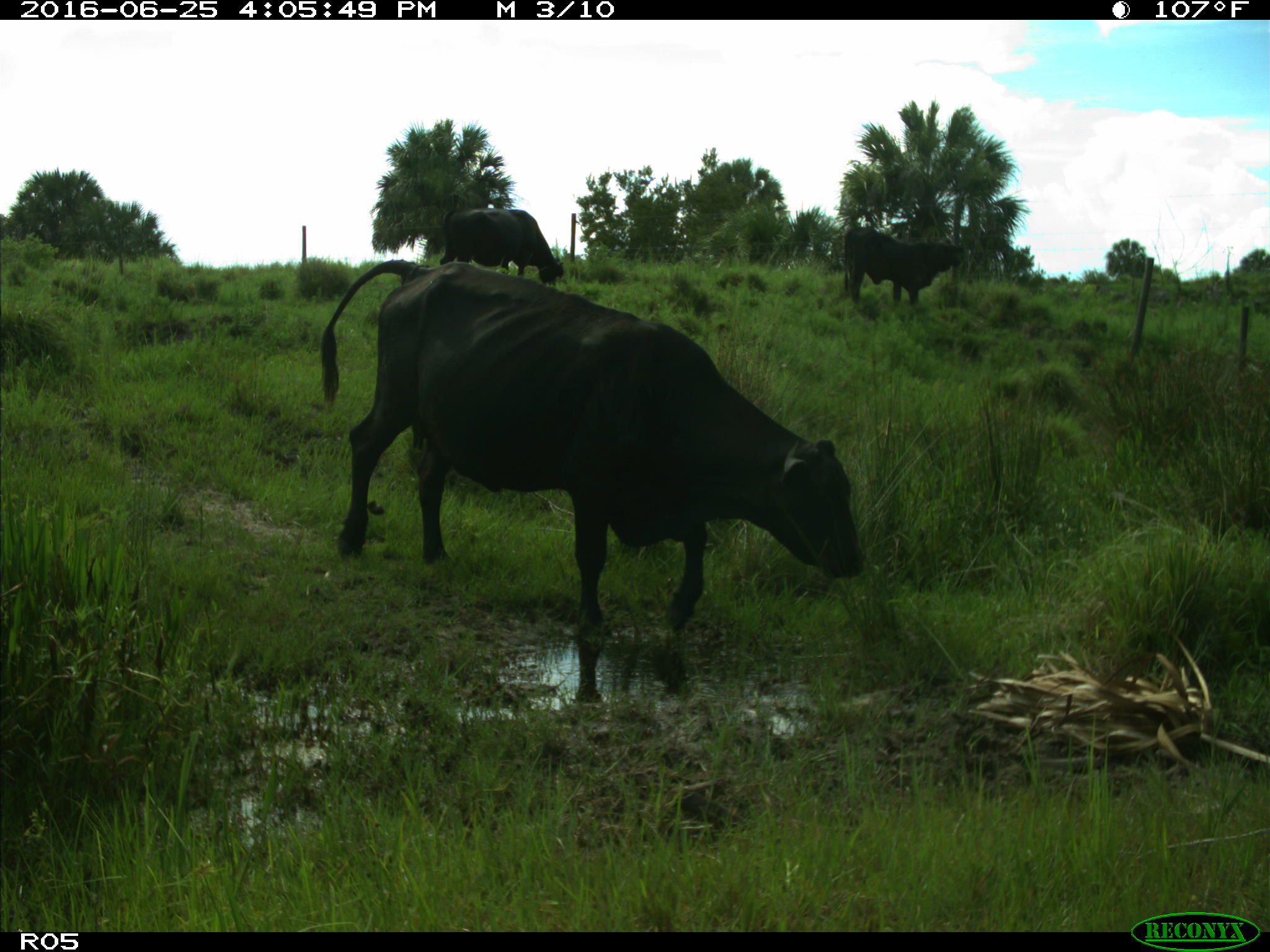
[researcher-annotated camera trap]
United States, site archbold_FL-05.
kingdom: Animalia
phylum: Chordata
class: Mammalia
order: Artiodactyla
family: Bovidae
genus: Bos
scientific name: Bos taurus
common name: domestic cow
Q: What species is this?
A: Bos taurus (domestic cow).